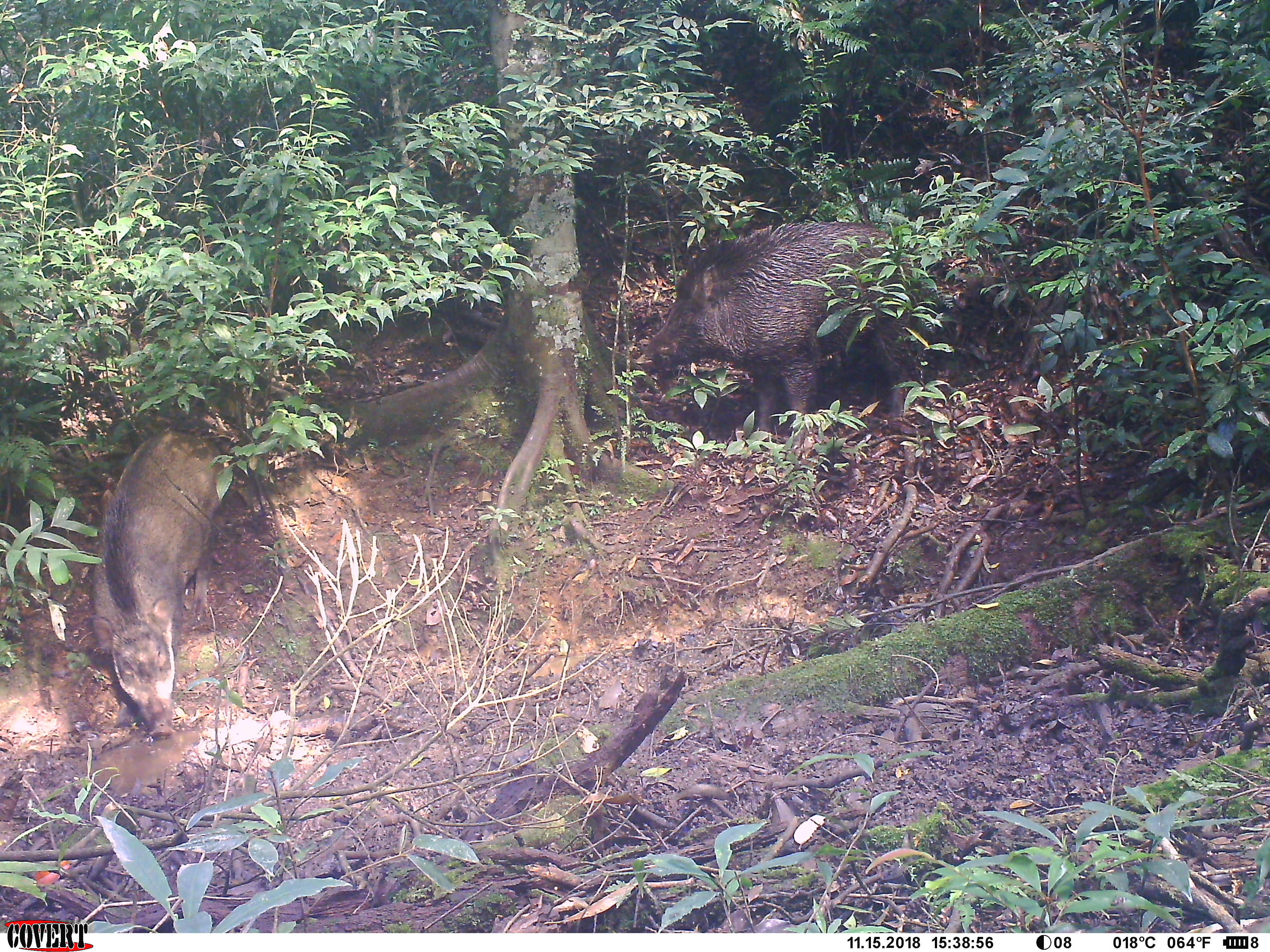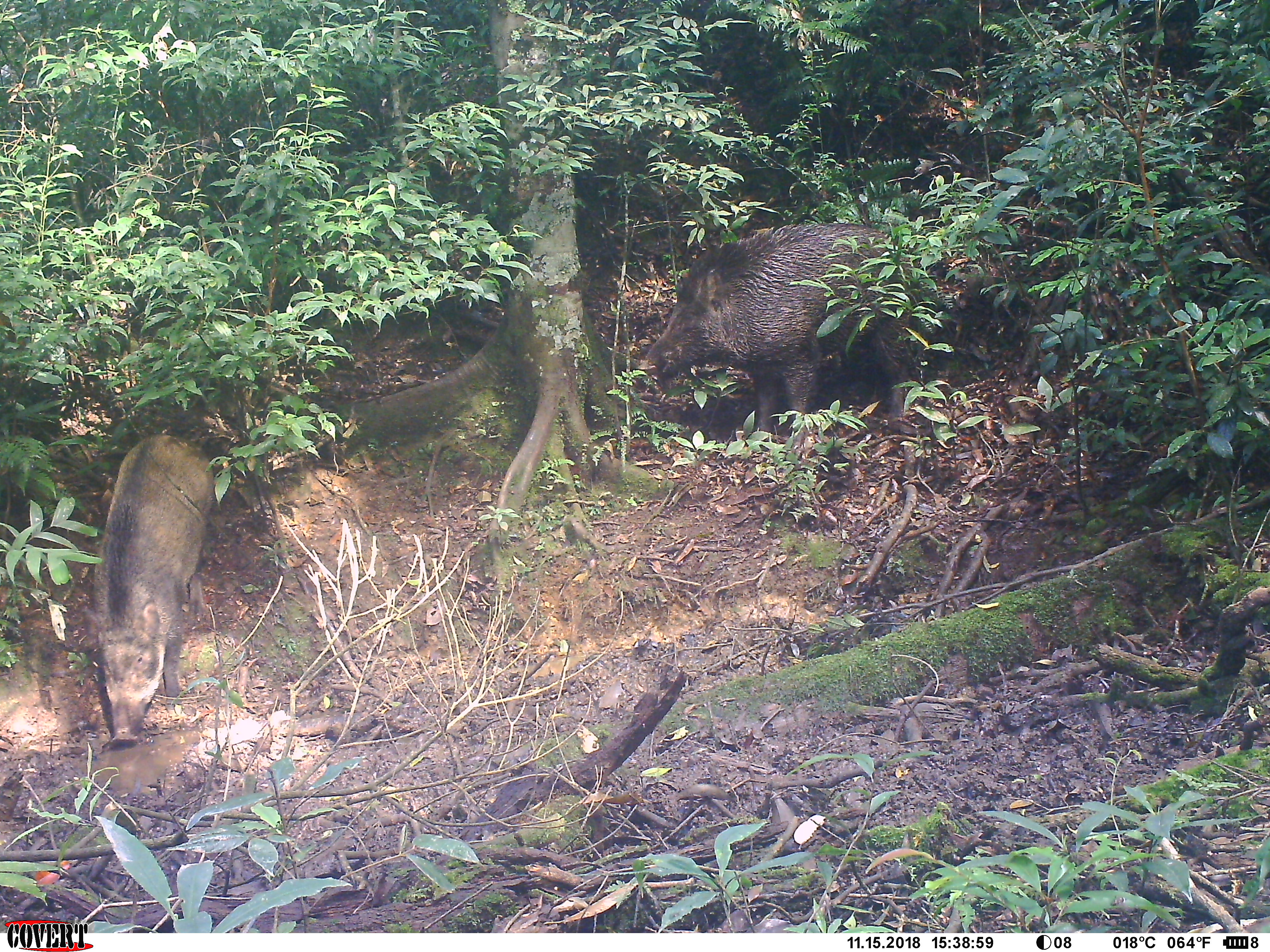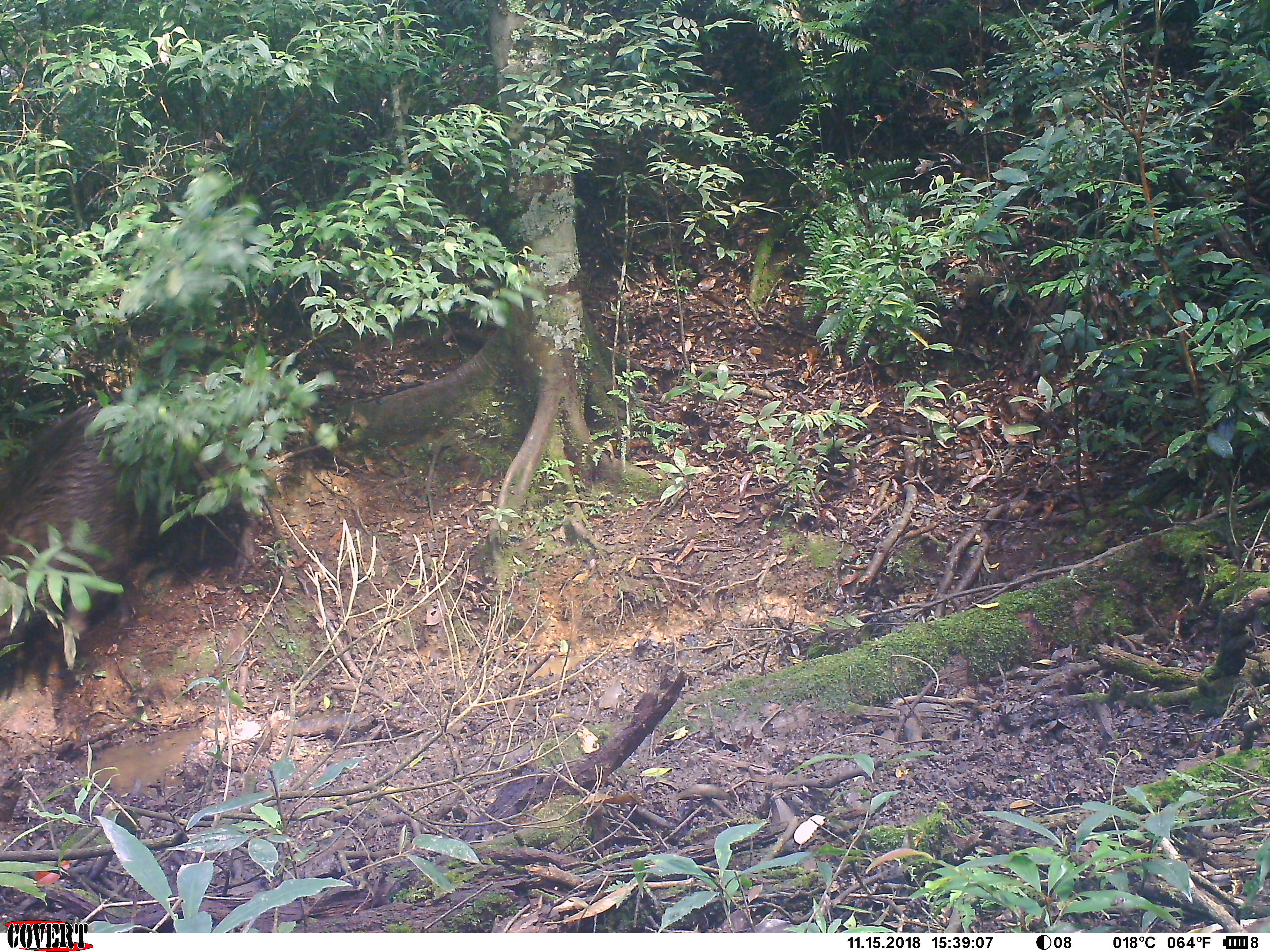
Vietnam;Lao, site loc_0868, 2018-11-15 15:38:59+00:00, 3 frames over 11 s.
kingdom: Animalia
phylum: Chordata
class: Mammalia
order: Artiodactyla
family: Suidae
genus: Sus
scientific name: Sus scrofa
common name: eurasian wild pig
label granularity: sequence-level